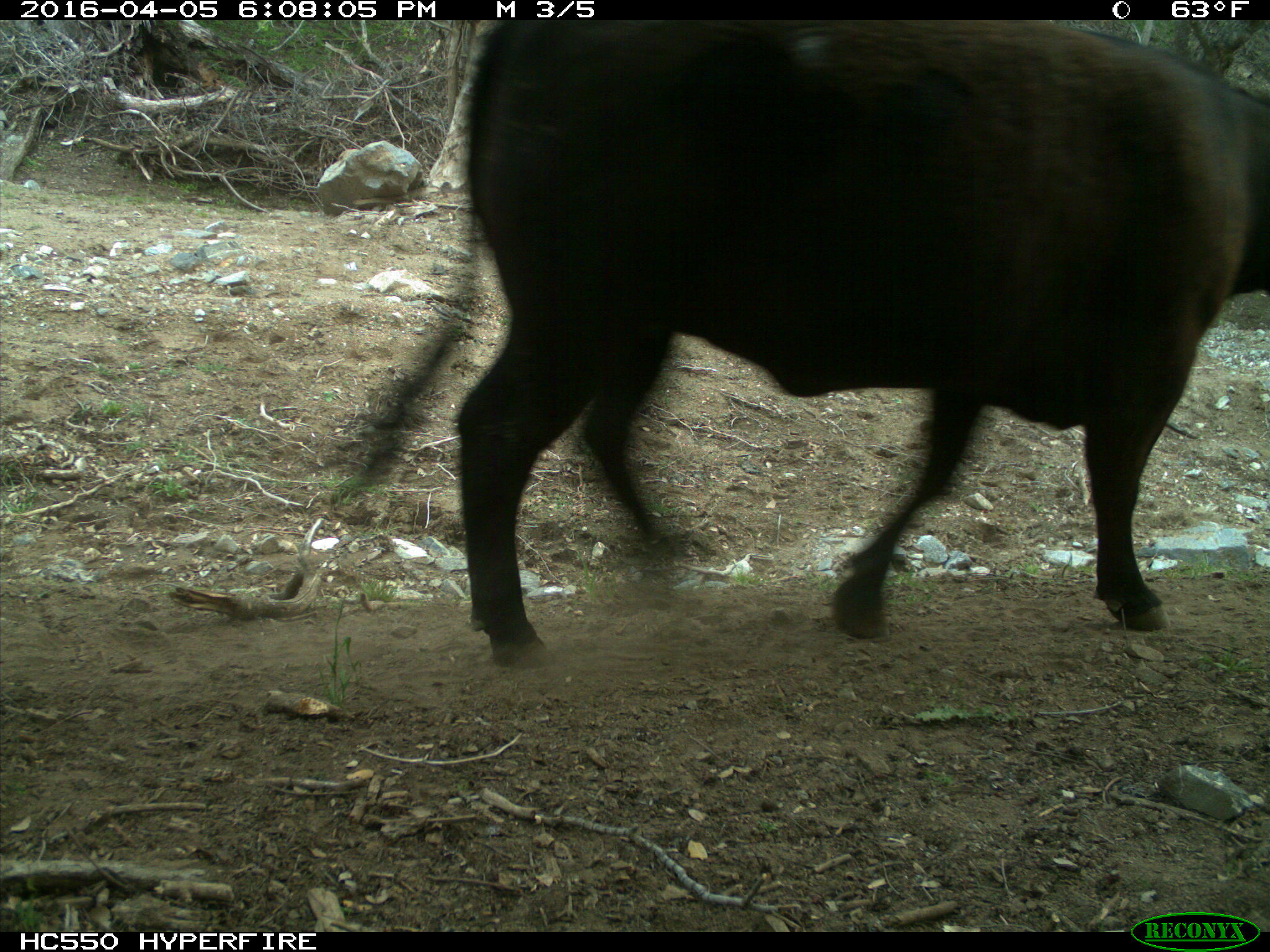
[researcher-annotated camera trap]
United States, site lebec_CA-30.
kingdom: Animalia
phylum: Chordata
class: Mammalia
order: Artiodactyla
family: Bovidae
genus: Bos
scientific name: Bos taurus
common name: domestic cow